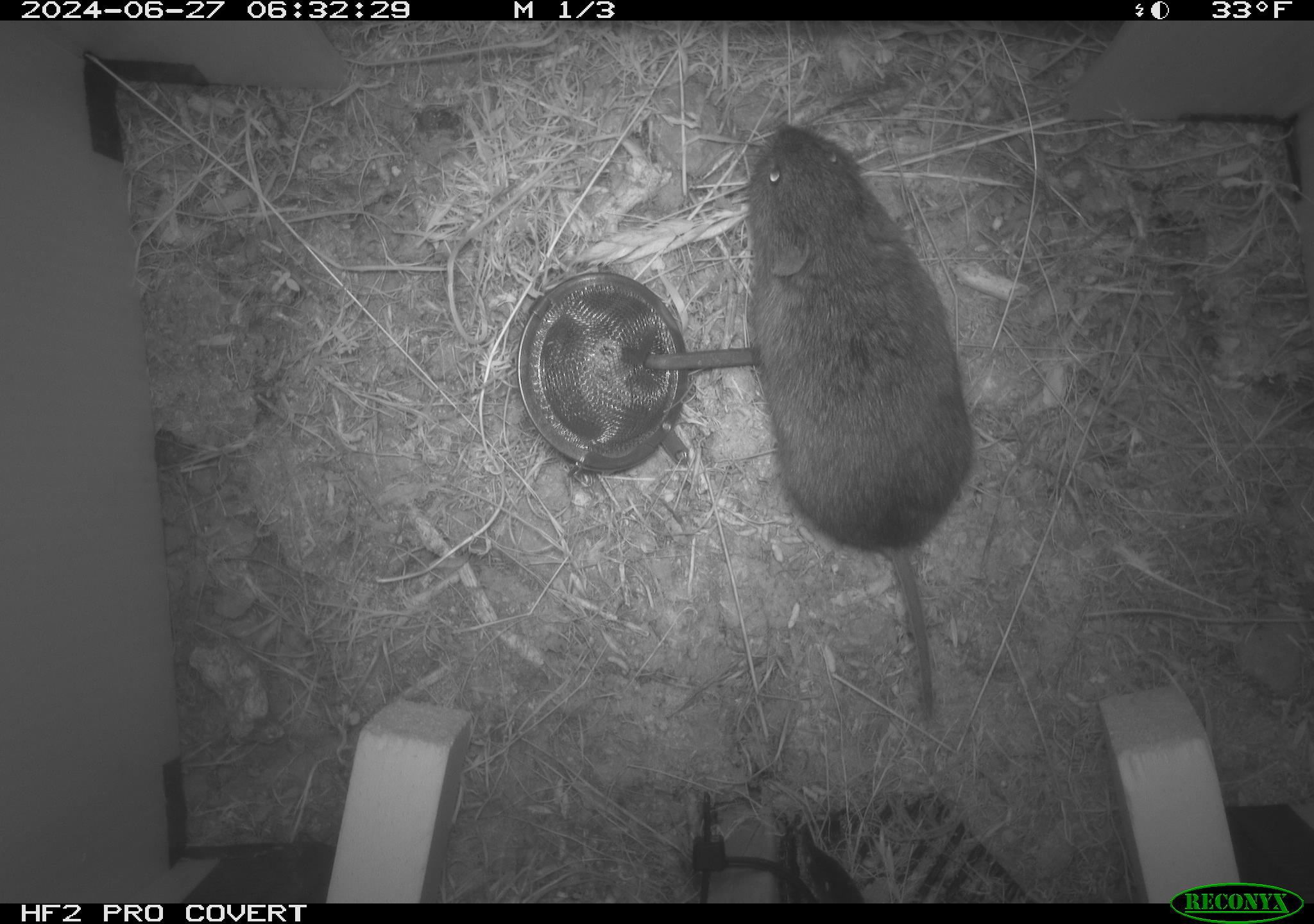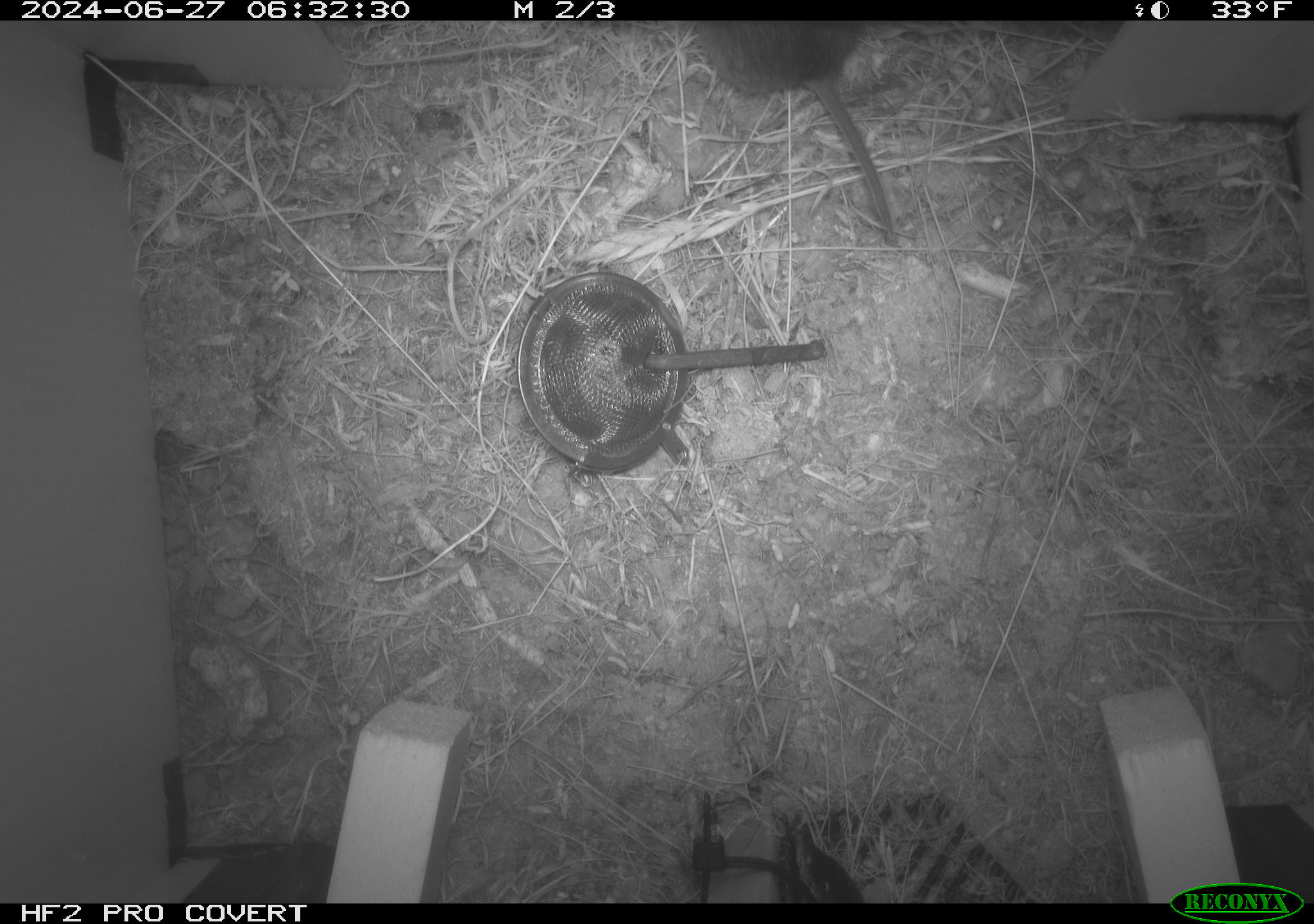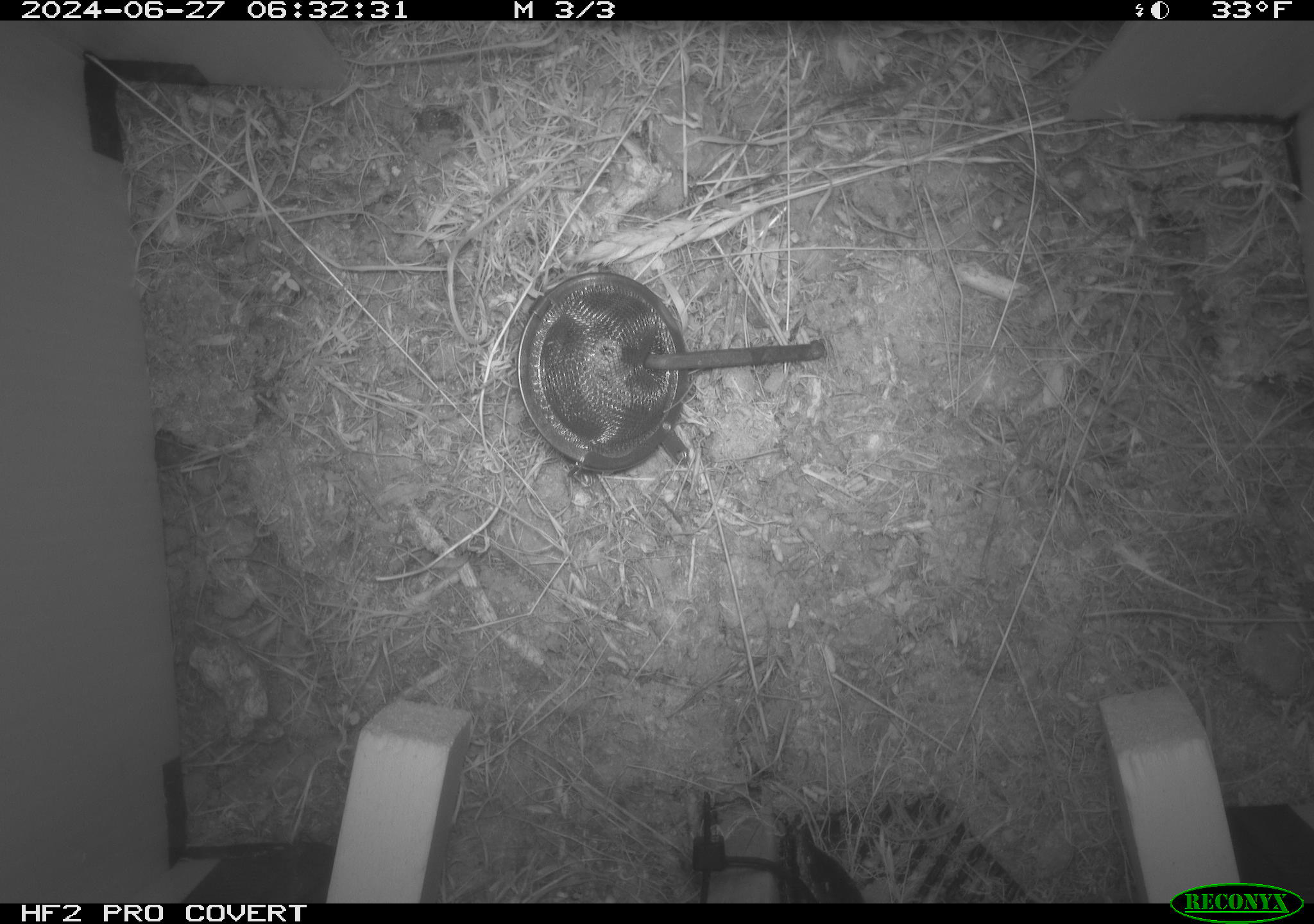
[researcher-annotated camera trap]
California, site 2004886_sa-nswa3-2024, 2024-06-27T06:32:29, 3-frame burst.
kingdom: Animalia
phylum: Chordata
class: Mammalia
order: Rodentia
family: Cricetidae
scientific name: Arvicolinae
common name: voles, lemmings, and muskrats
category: arvicolinae subfamily